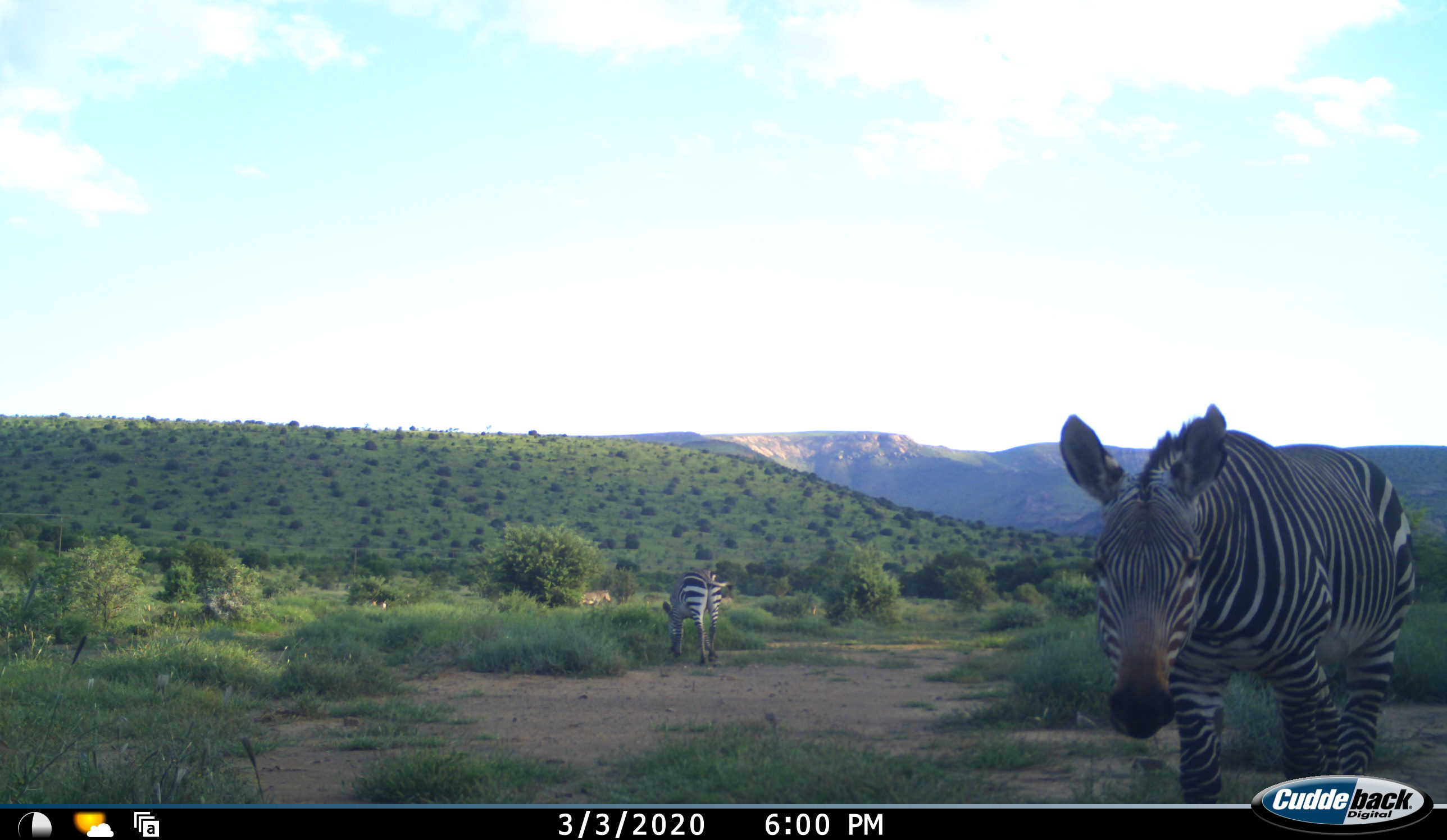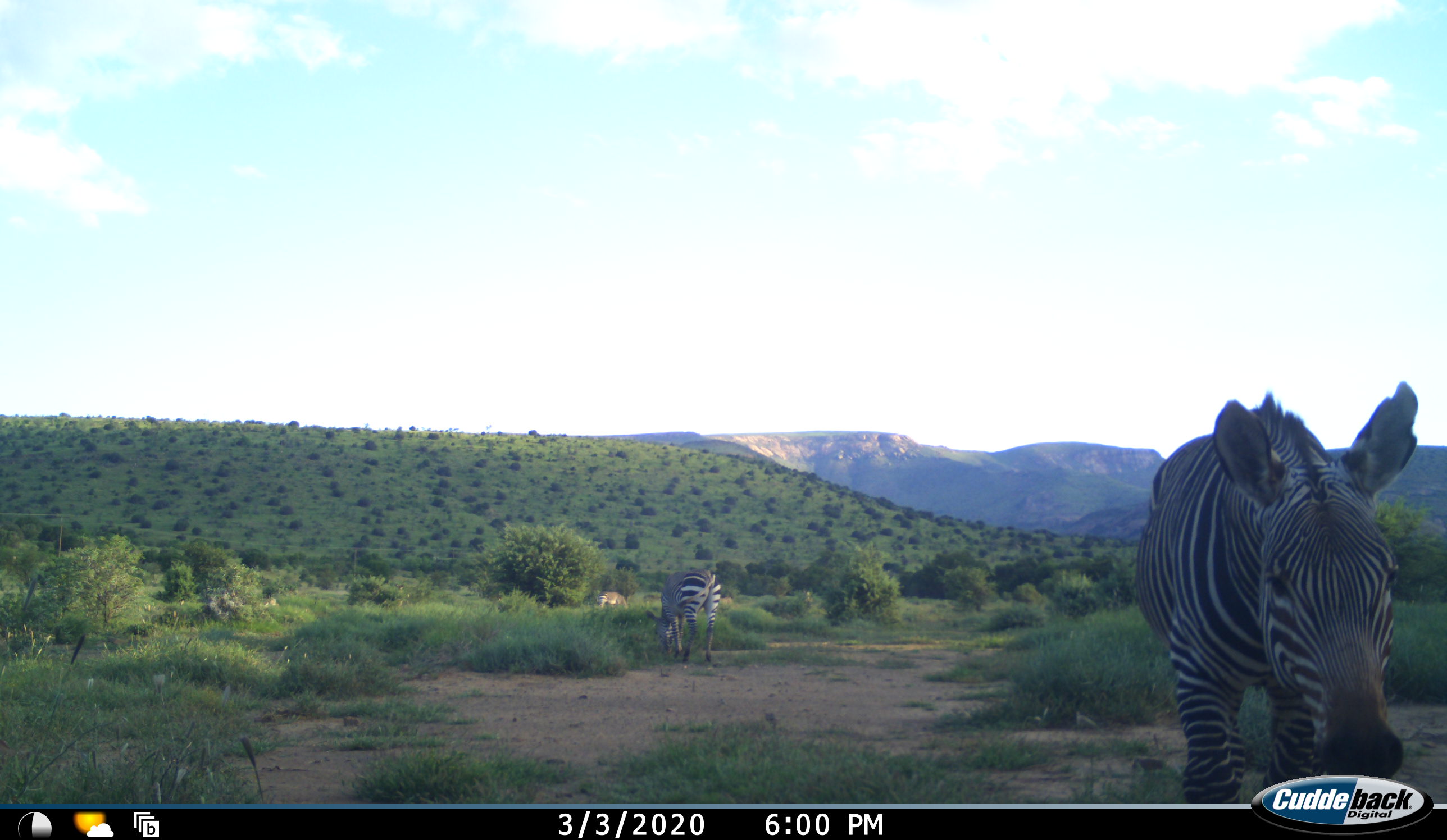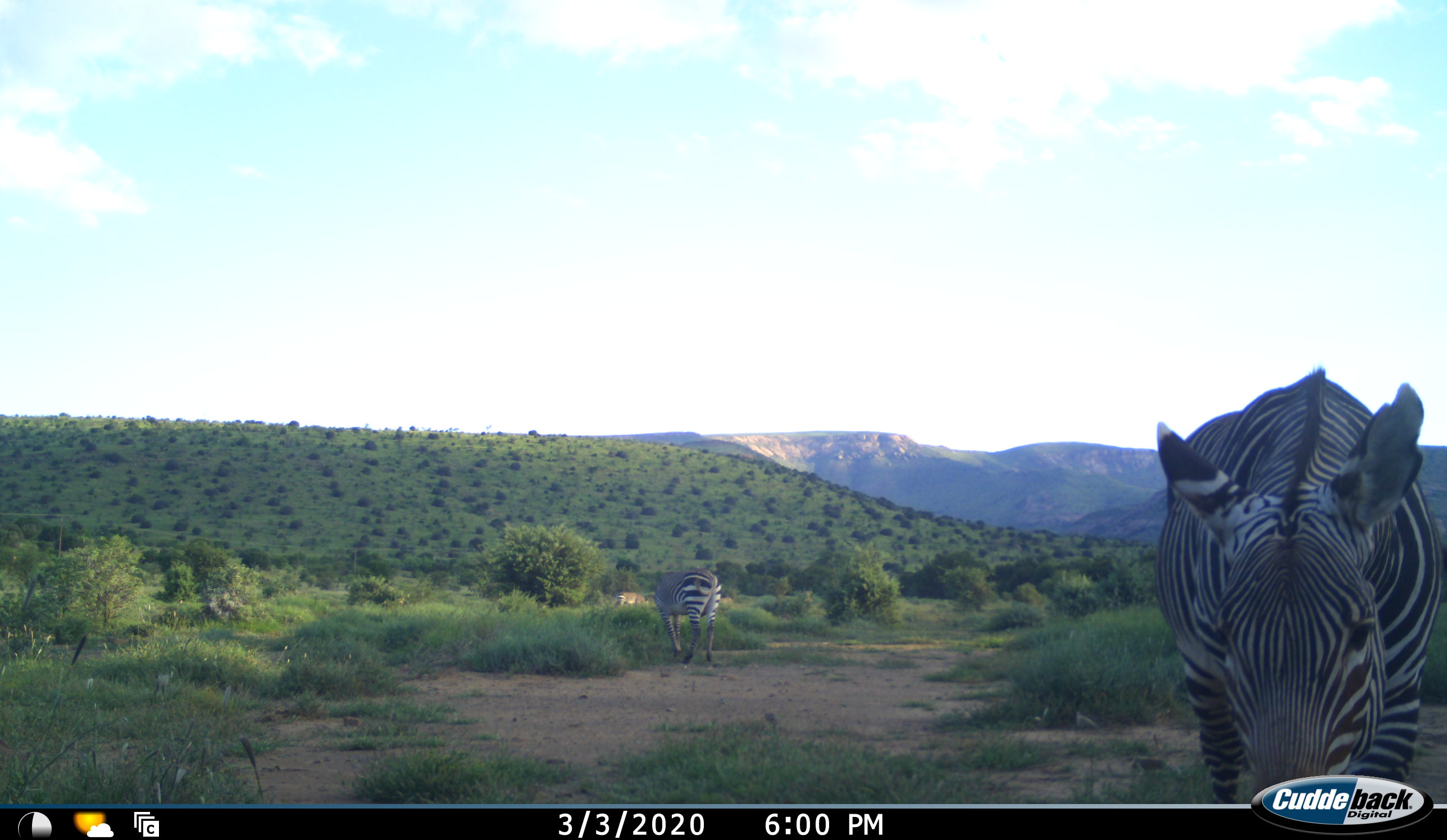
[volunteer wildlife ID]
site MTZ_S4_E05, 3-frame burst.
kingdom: Animalia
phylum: Chordata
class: Mammalia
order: Perissodactyla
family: Equidae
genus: Equus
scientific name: Equus zebra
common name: mountain zebra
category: zebramountain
Zebramountain (mountain zebra) (Equus zebra), count 5. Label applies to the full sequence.